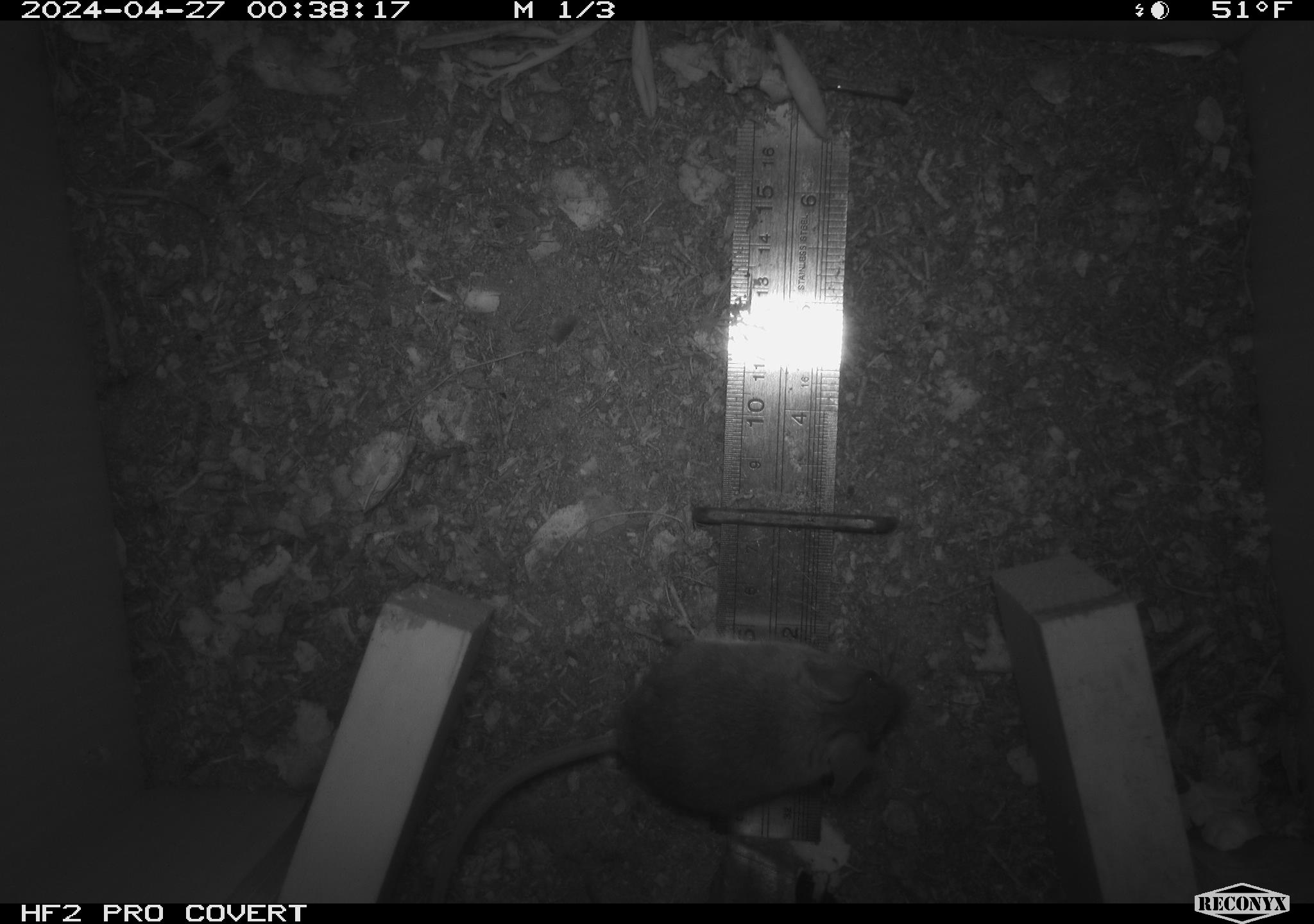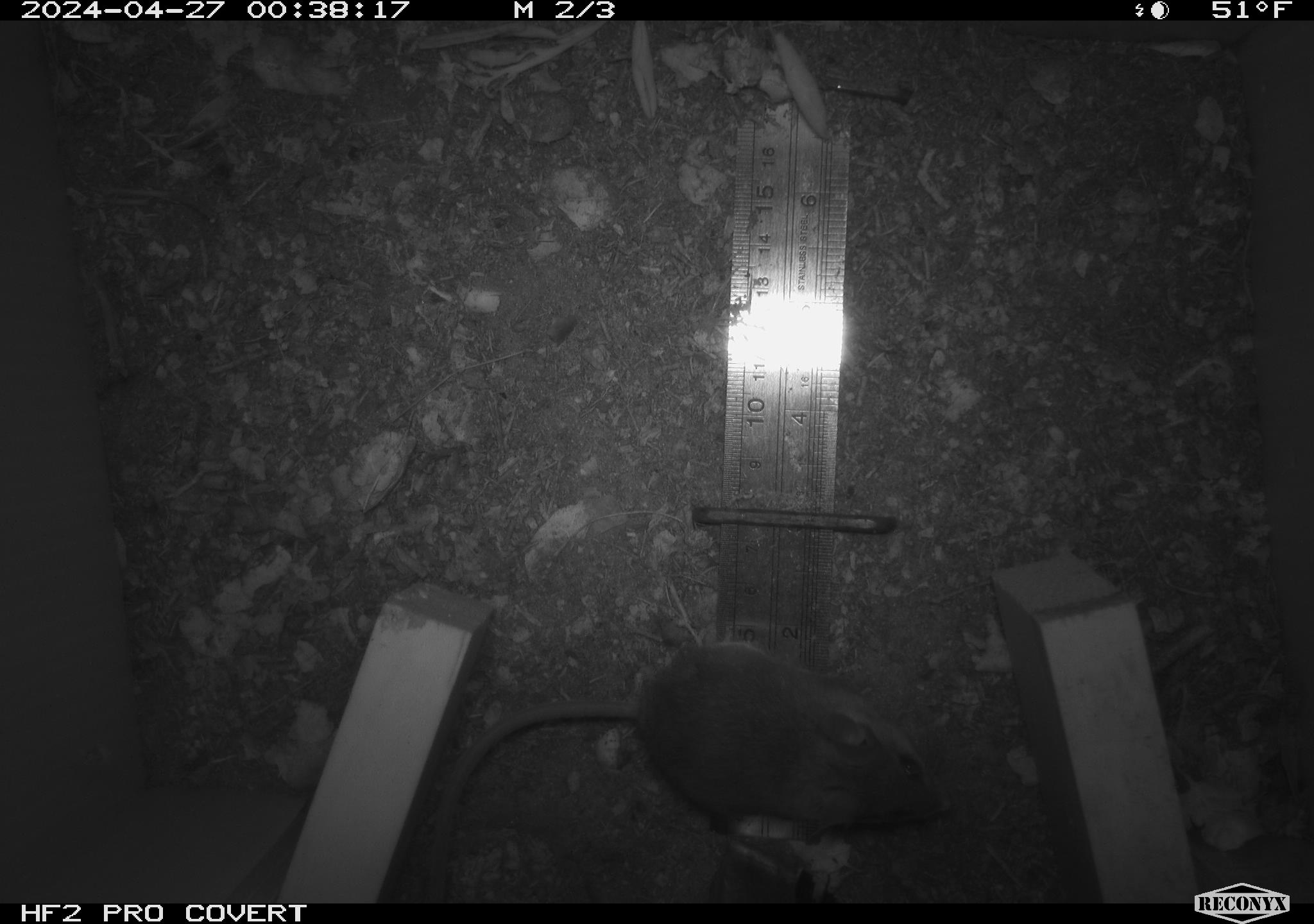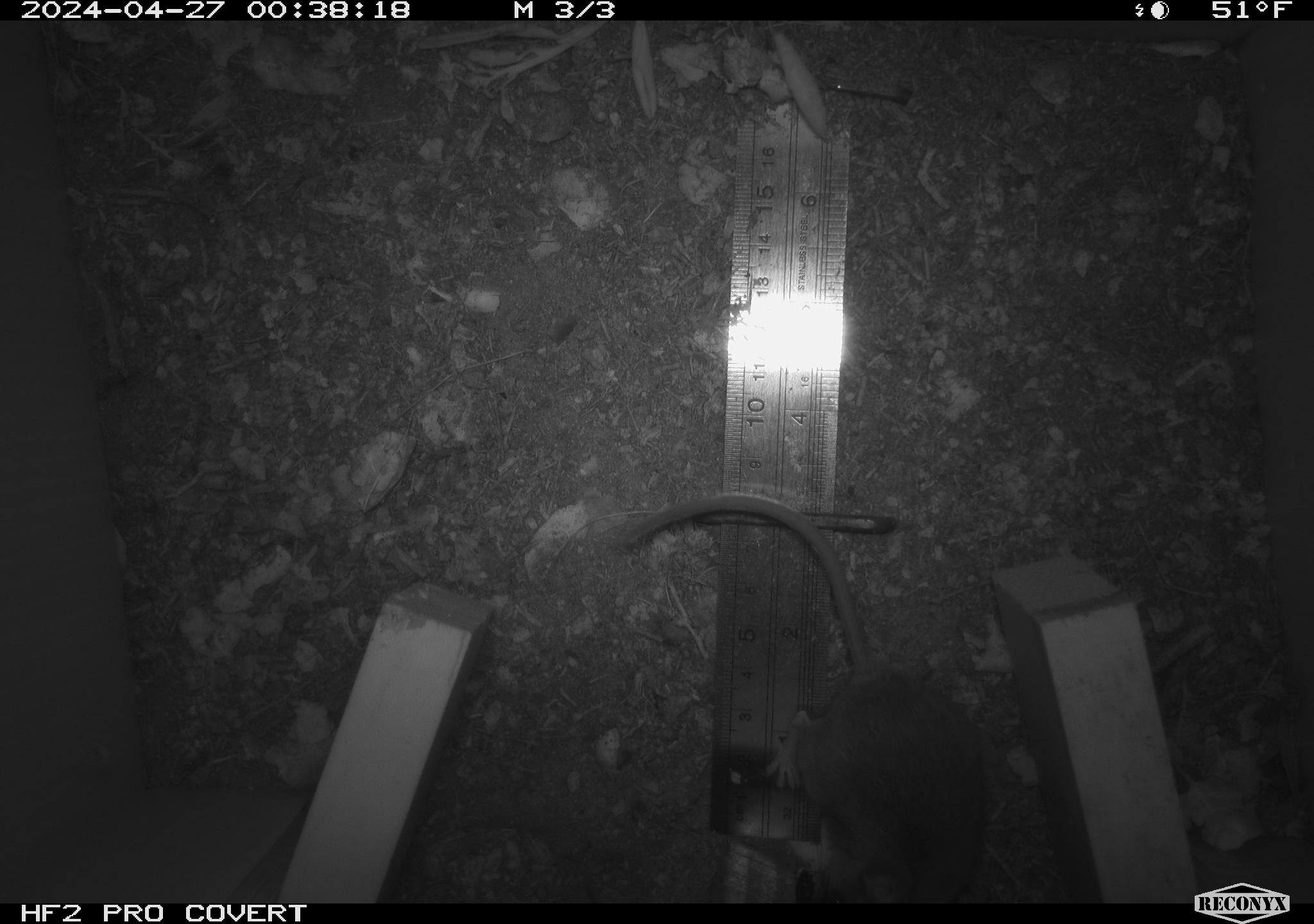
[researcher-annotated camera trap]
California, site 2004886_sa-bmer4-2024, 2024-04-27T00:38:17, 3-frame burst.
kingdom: Animalia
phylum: Chordata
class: Mammalia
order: Rodentia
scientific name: Rodentia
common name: mouse species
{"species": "mouse species (Rodentia)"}